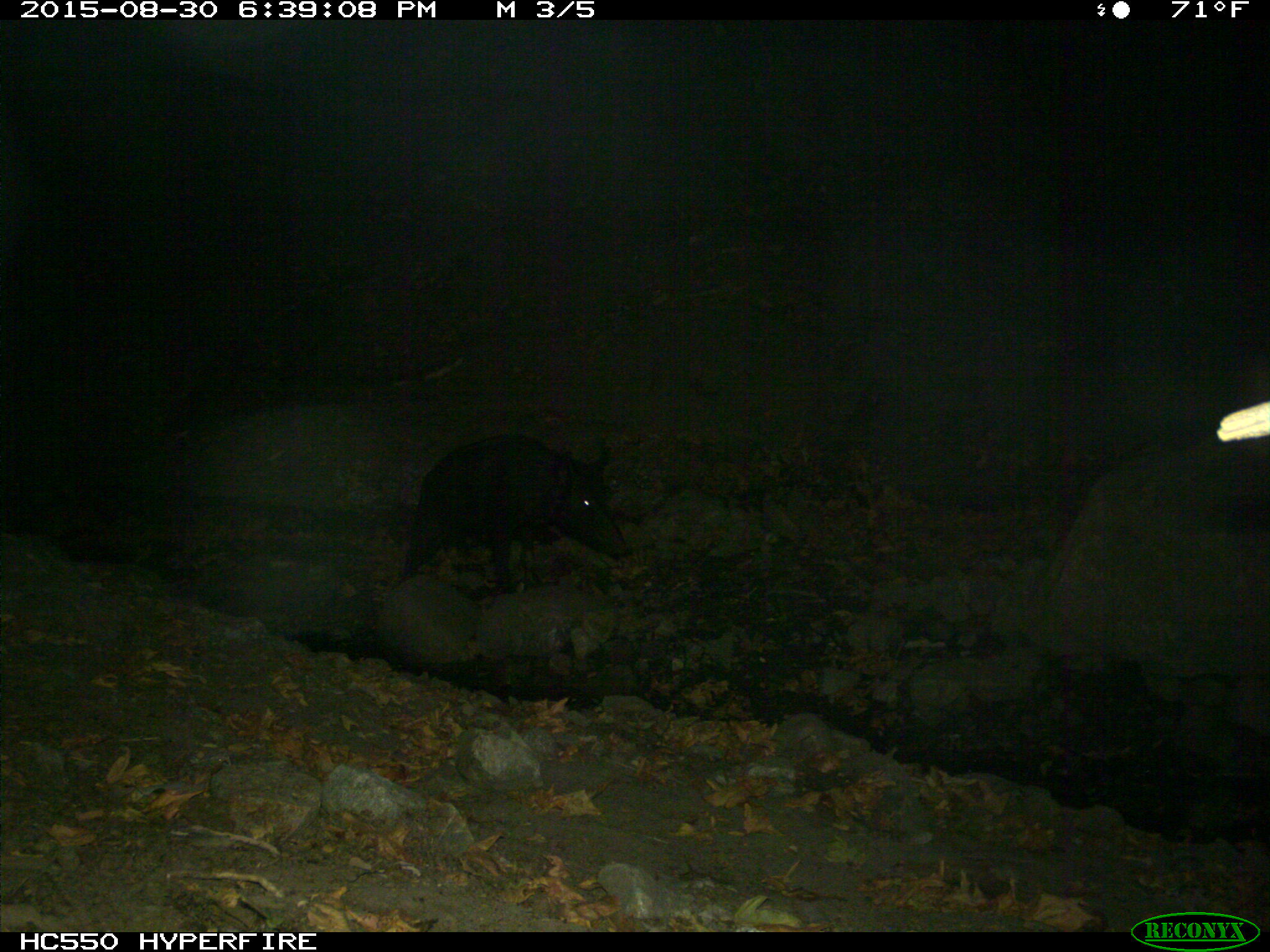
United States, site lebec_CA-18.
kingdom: Animalia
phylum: Chordata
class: Mammalia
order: Artiodactyla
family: Suidae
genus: Sus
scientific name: Sus scrofa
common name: wild boar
Sus scrofa (wild boar).